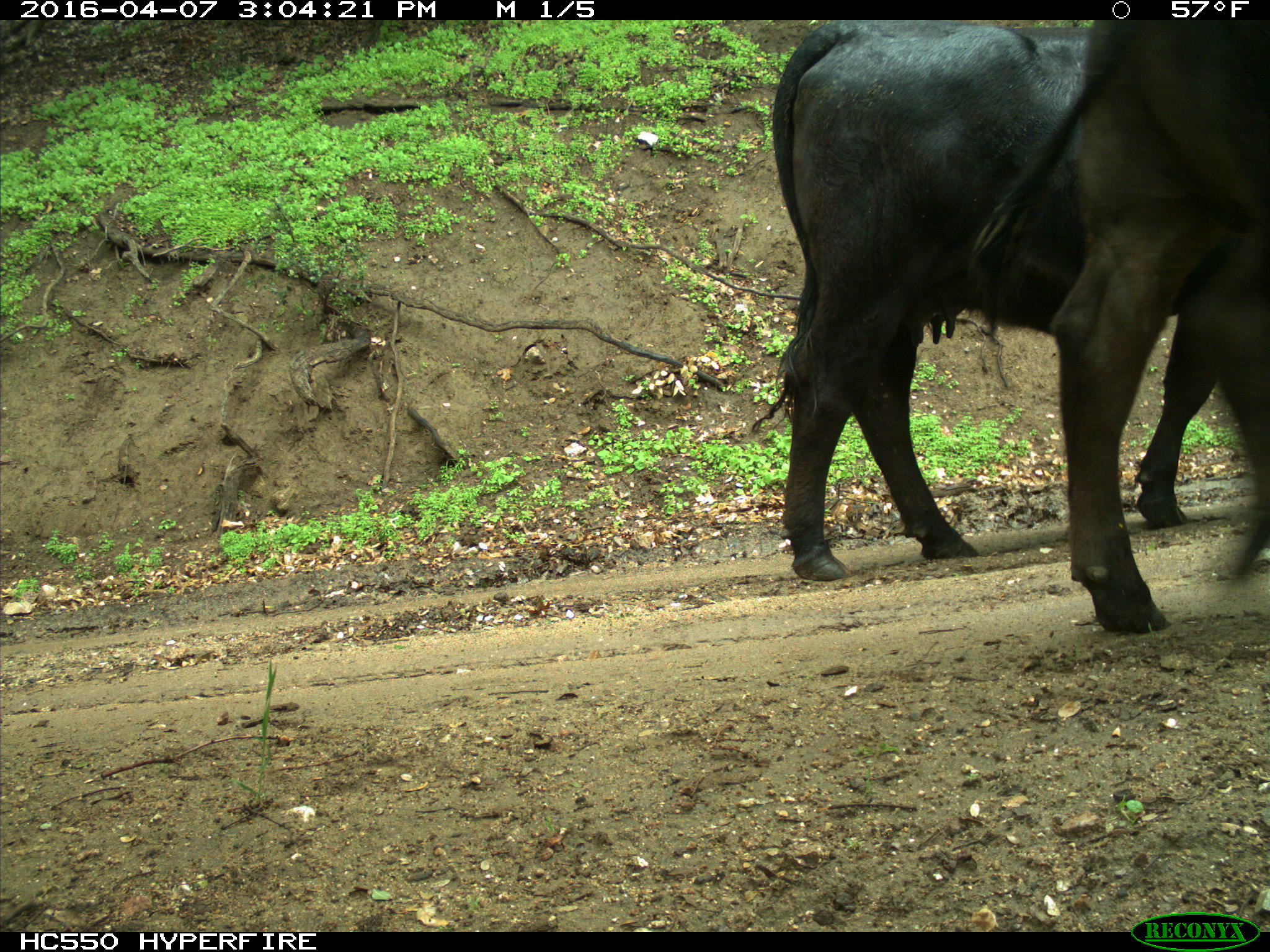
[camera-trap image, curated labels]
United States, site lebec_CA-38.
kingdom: Animalia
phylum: Chordata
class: Mammalia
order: Artiodactyla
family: Bovidae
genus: Bos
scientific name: Bos taurus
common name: domestic cow